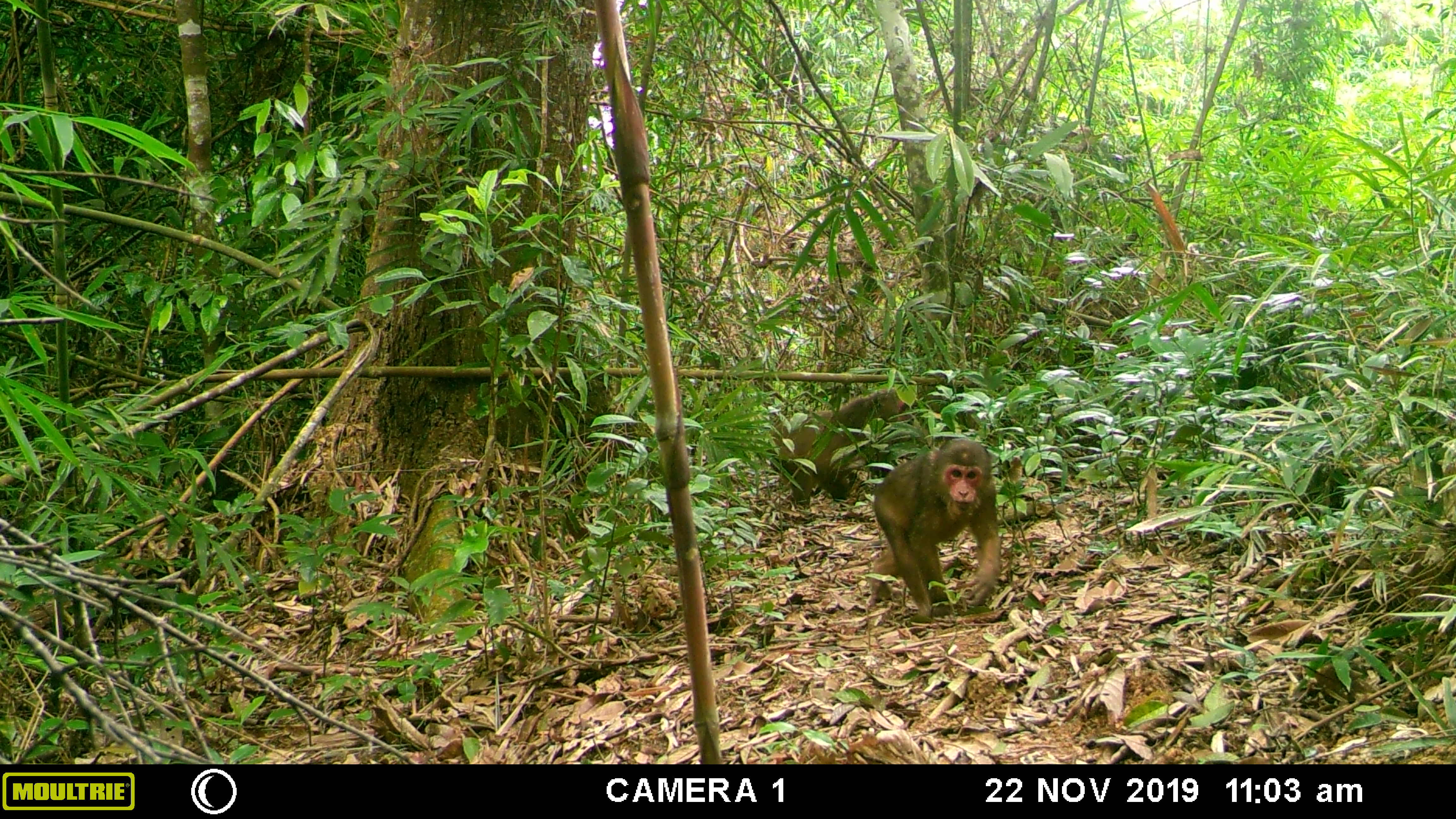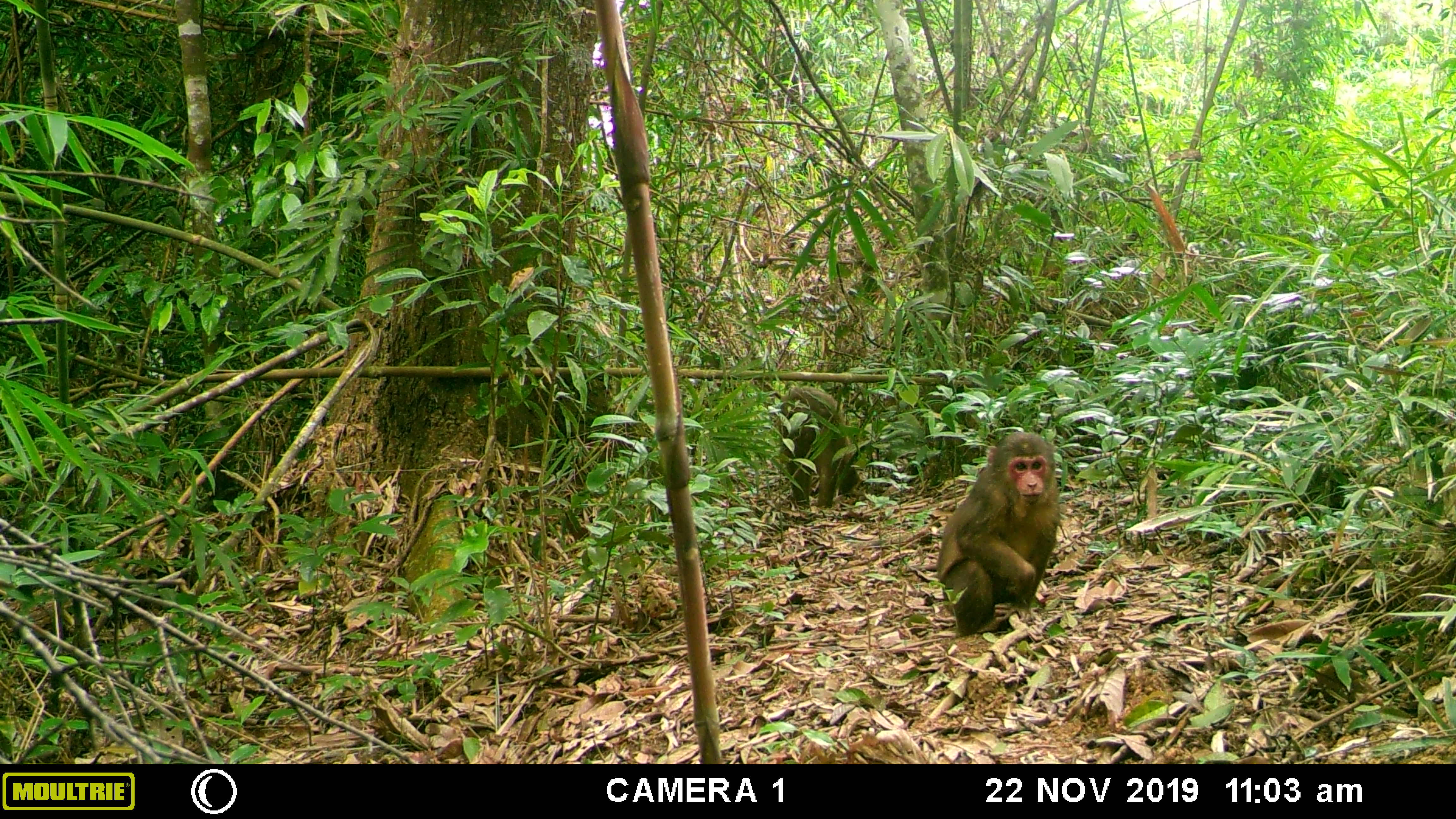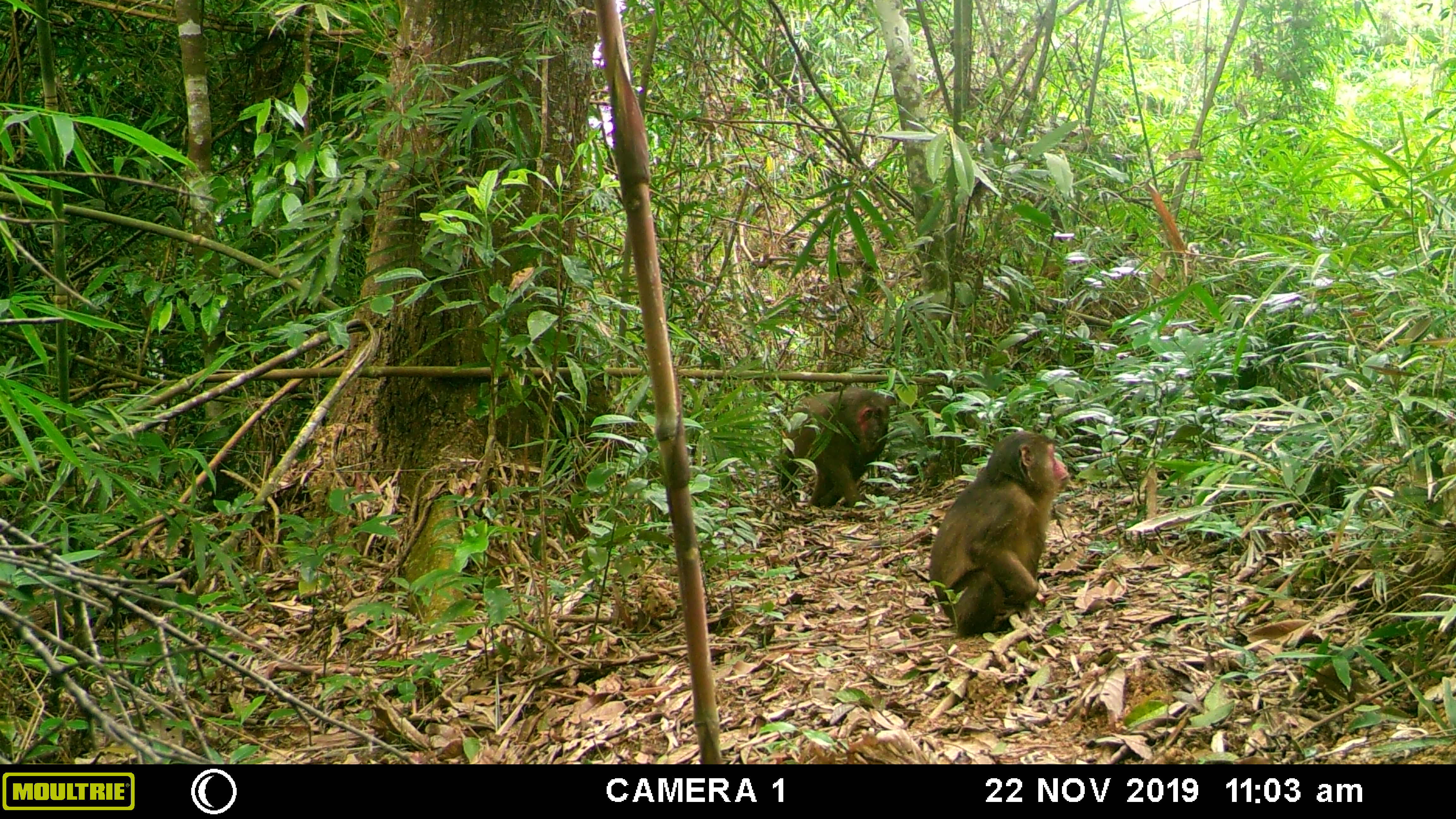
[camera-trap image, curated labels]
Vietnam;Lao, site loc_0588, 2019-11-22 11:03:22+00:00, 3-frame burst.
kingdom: Animalia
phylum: Chordata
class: Mammalia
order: Primates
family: Cercopithecidae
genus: Macaca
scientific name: Macaca arctoides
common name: stump-tailed macaque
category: stump tailed macaque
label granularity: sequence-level